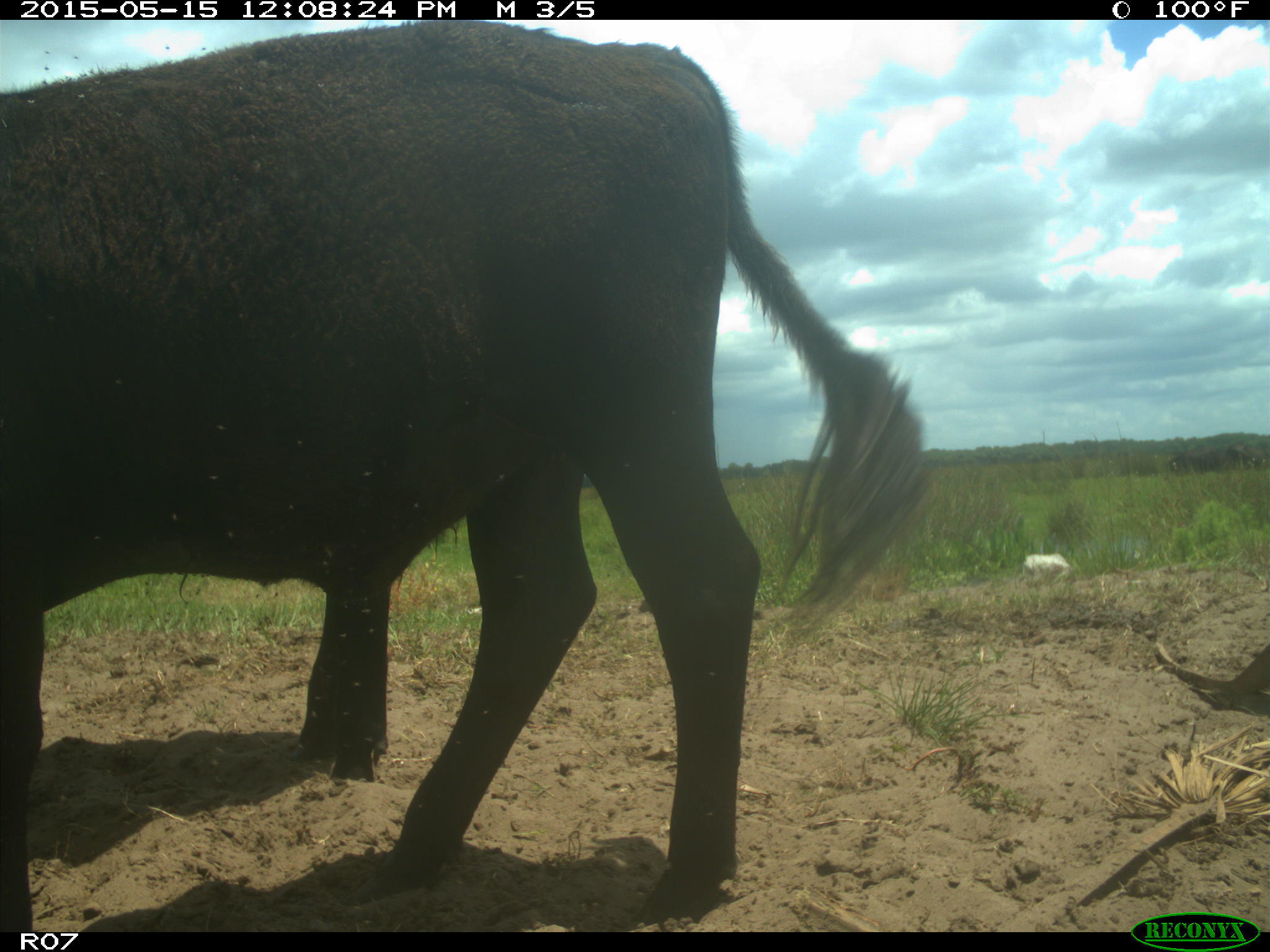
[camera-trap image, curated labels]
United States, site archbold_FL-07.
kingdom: Animalia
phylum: Chordata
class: Mammalia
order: Artiodactyla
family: Bovidae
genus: Bos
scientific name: Bos taurus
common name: domestic cow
Bos taurus (domestic cow).